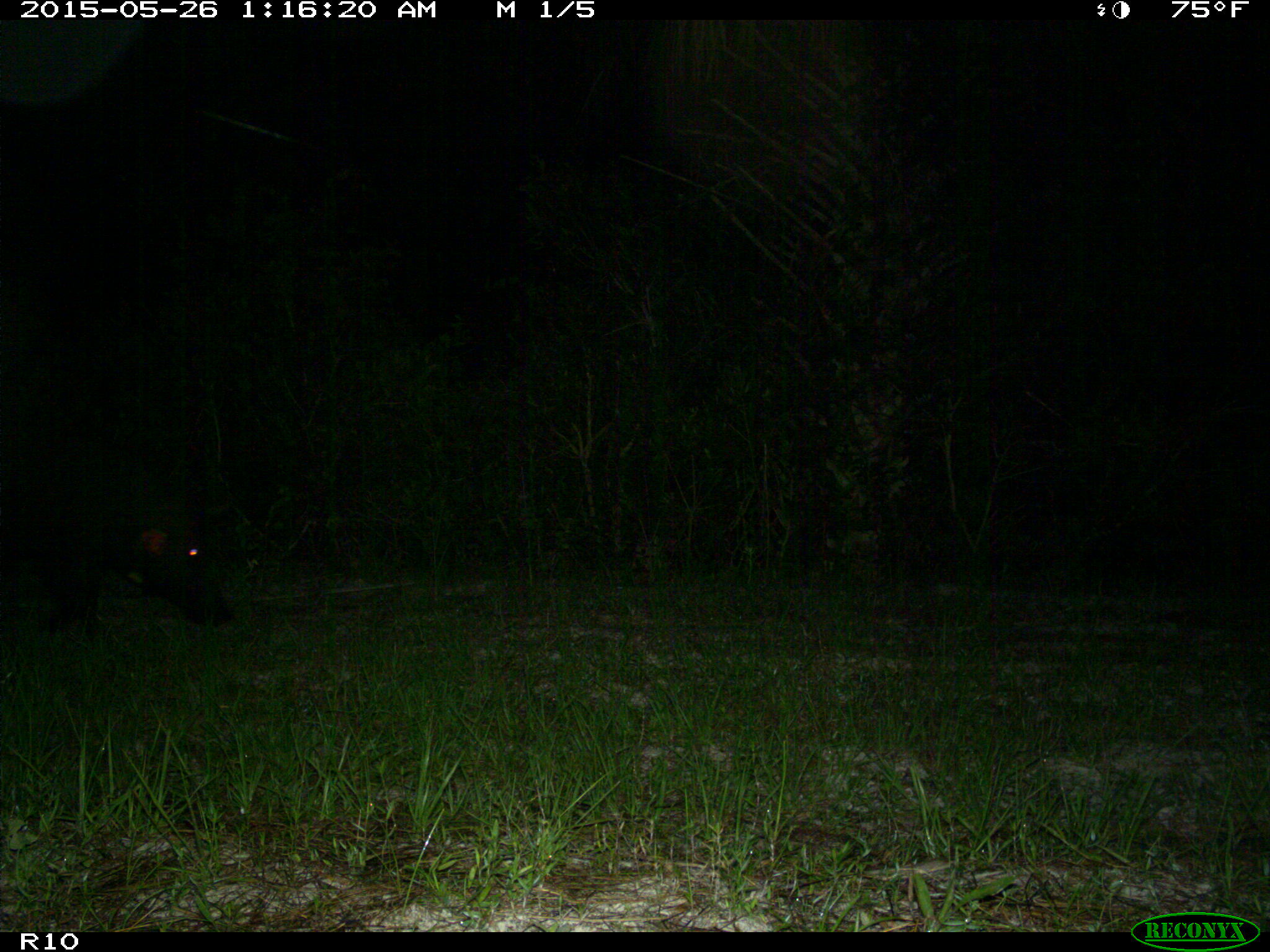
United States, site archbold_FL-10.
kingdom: Animalia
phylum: Chordata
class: Mammalia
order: Artiodactyla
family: Suidae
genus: Sus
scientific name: Sus scrofa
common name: wild boar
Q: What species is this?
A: Sus scrofa (wild boar).